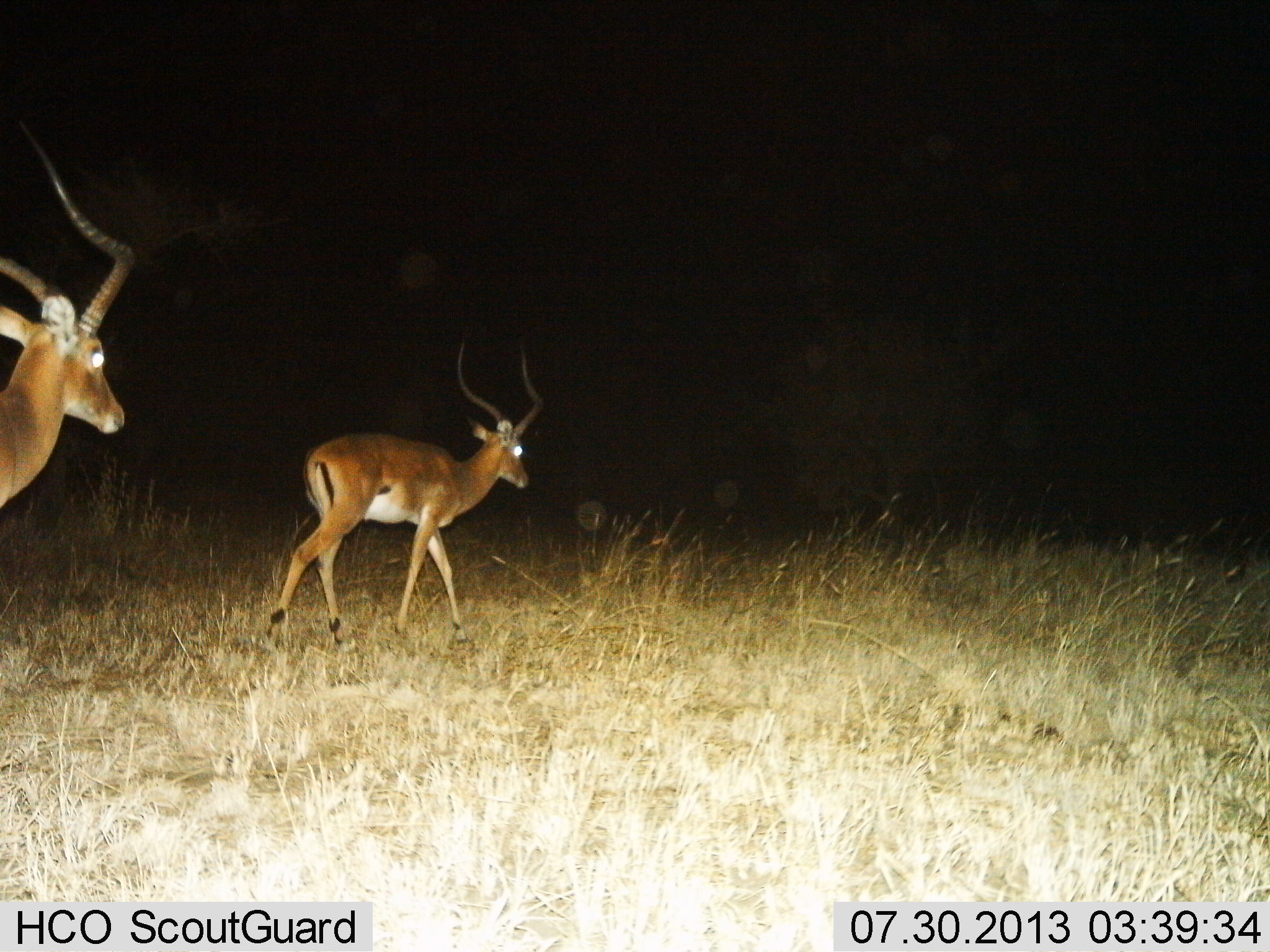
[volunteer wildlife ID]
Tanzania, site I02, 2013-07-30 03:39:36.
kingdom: Animalia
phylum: Chordata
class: Mammalia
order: Artiodactyla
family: Bovidae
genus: Aepyceros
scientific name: Aepyceros melampus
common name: impala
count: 2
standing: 4%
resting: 0%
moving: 96%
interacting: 0%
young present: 0%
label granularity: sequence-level